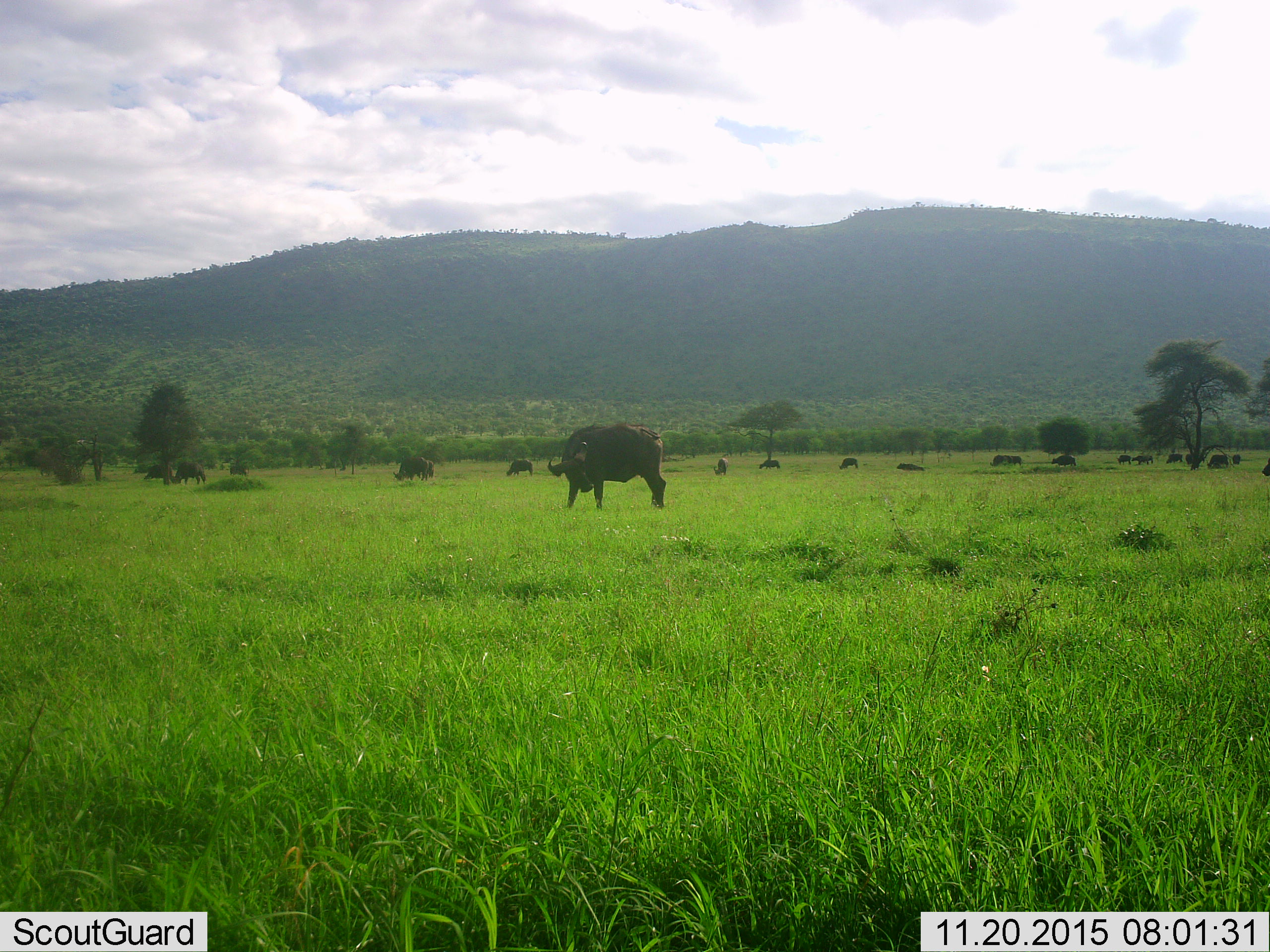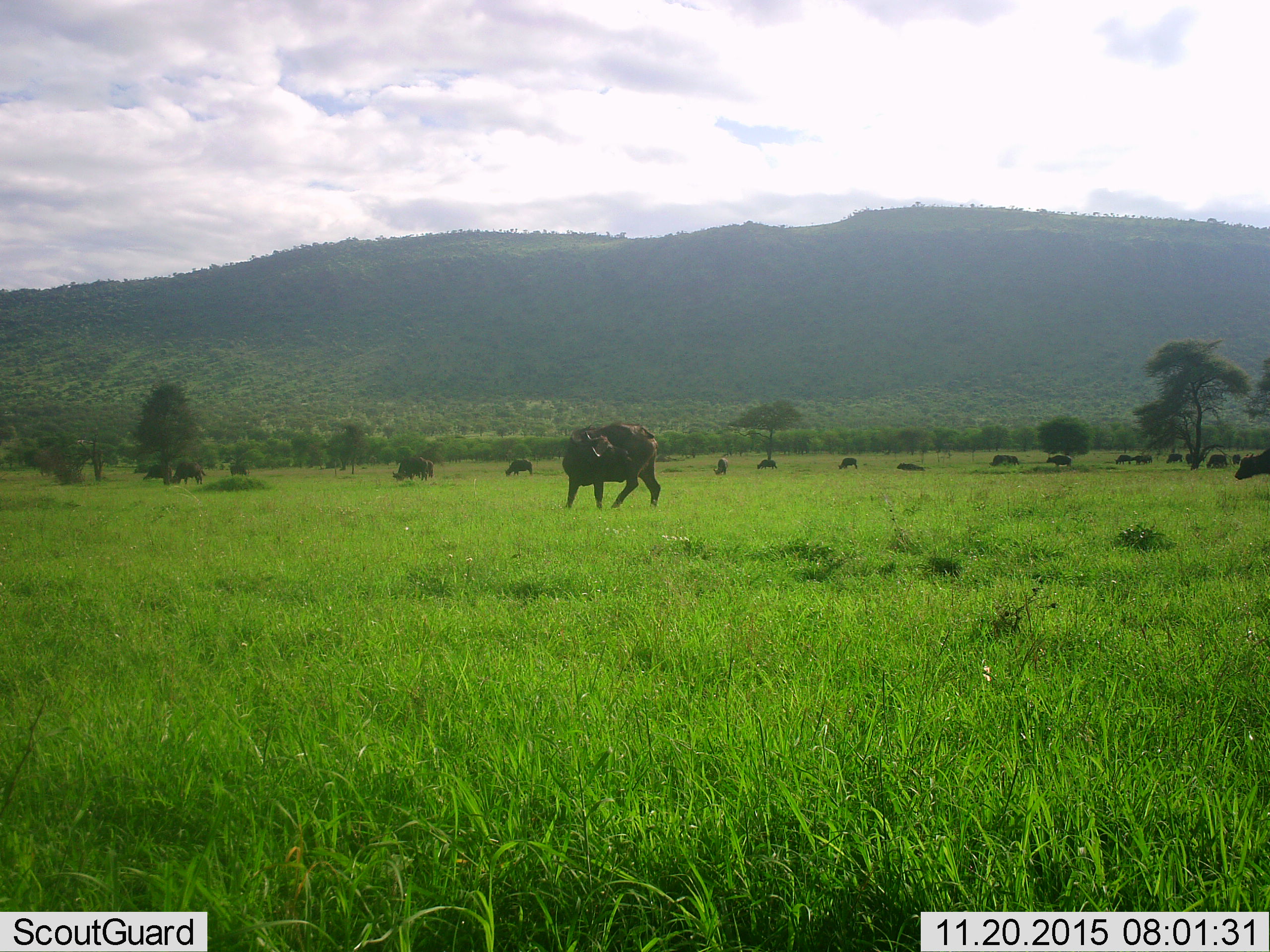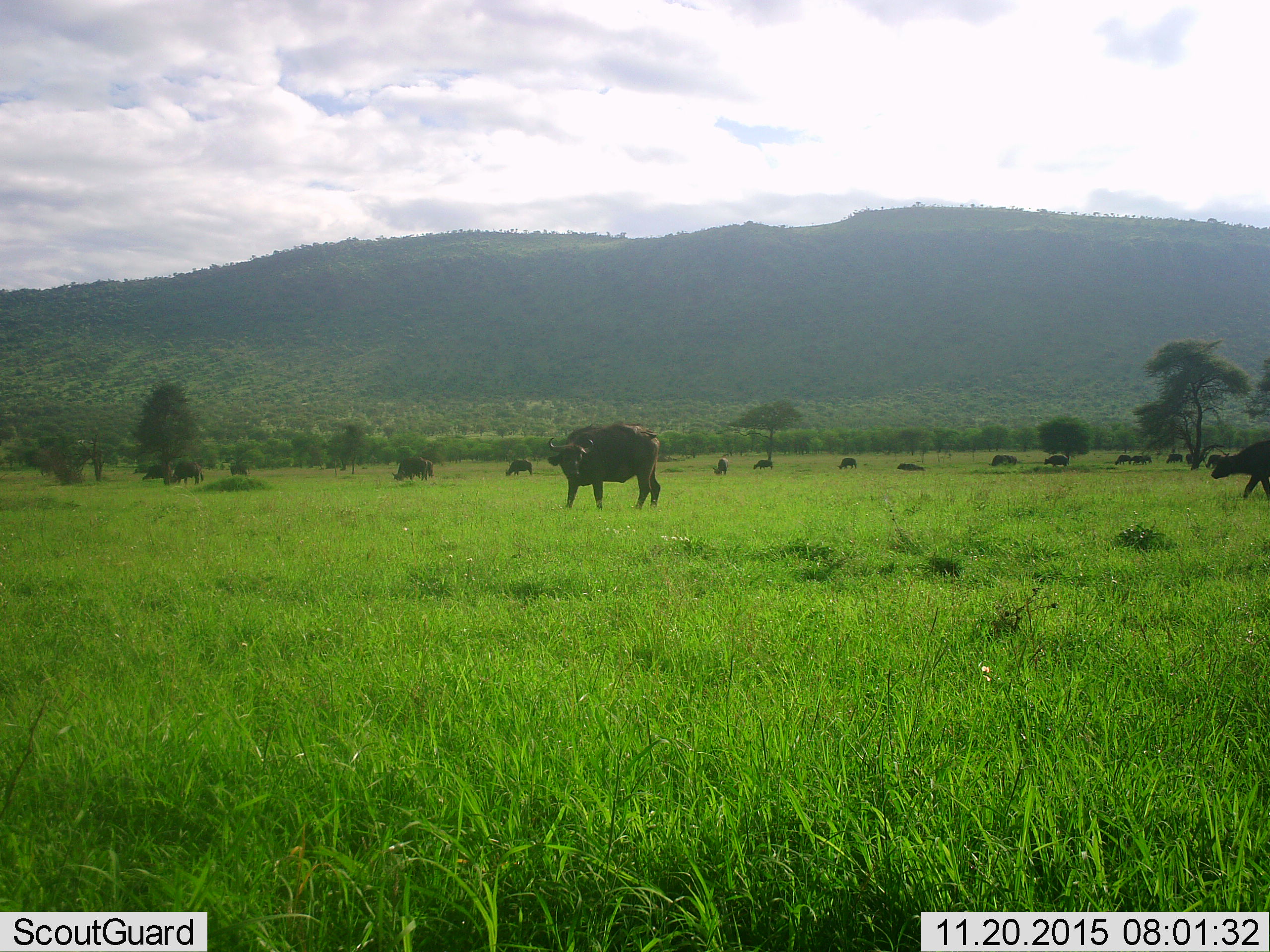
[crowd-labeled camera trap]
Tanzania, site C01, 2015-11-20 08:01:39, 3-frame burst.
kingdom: Animalia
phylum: Chordata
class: Mammalia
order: Artiodactyla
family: Bovidae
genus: Syncerus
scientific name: Syncerus caffer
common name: cape buffalo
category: buffalo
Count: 11-50.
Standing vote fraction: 74%.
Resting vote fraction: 42%.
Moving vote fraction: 63%.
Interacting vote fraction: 5%.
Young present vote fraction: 0%.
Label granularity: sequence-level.